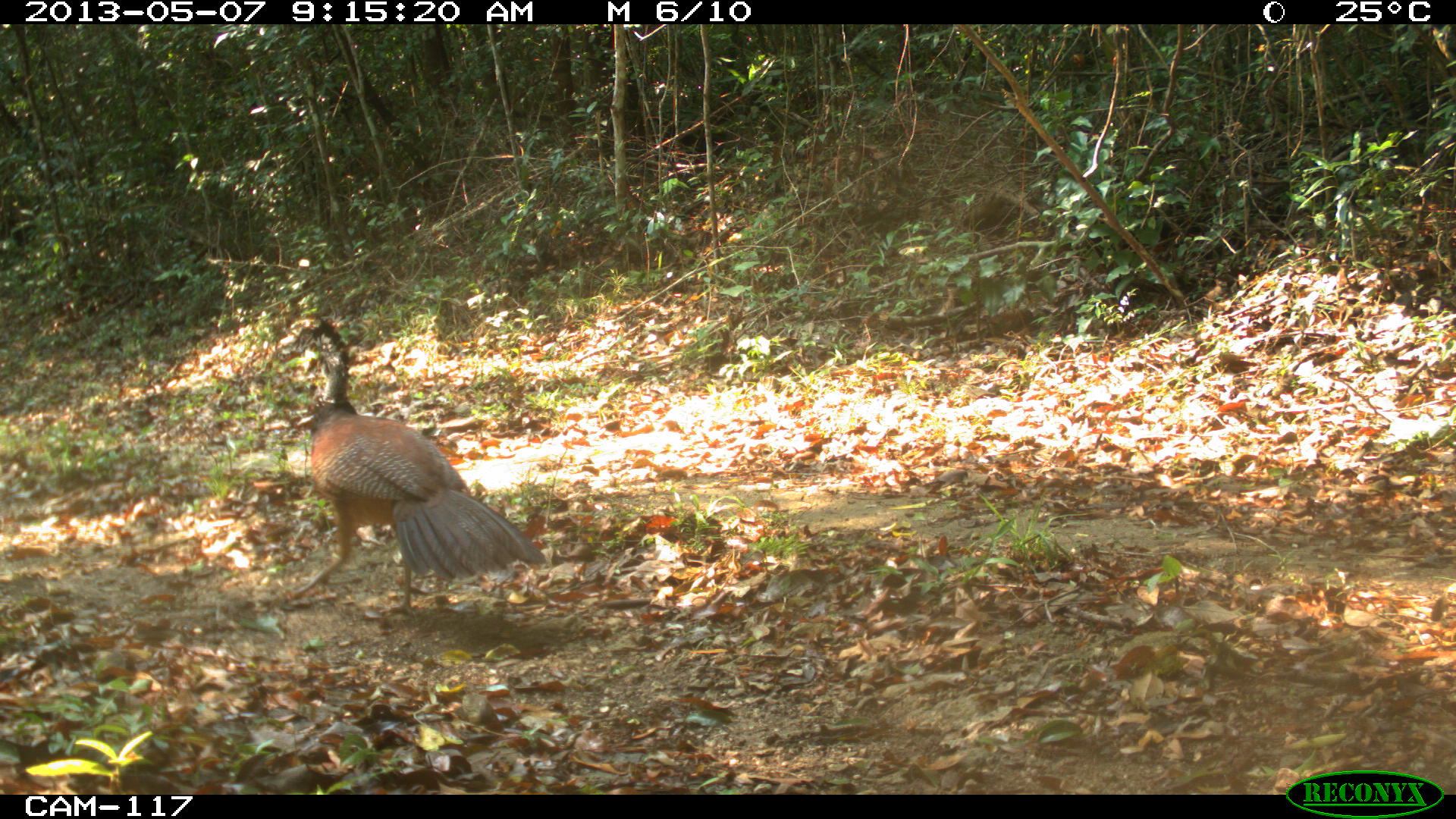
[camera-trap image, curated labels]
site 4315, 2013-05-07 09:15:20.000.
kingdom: Animalia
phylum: Chordata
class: Aves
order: Galliformes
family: Cracidae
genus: Crax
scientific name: Crax rubra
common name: great curassow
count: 1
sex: female